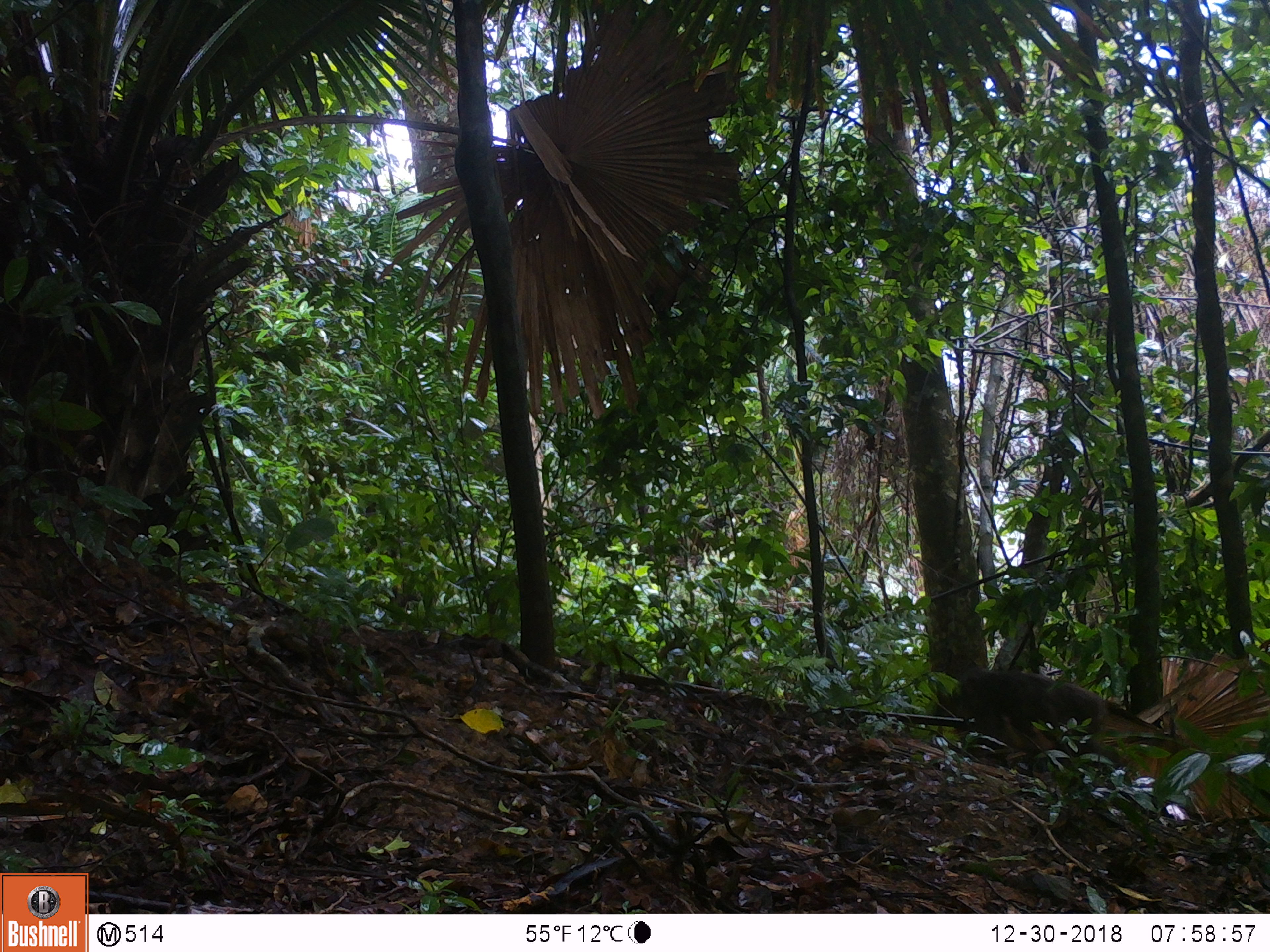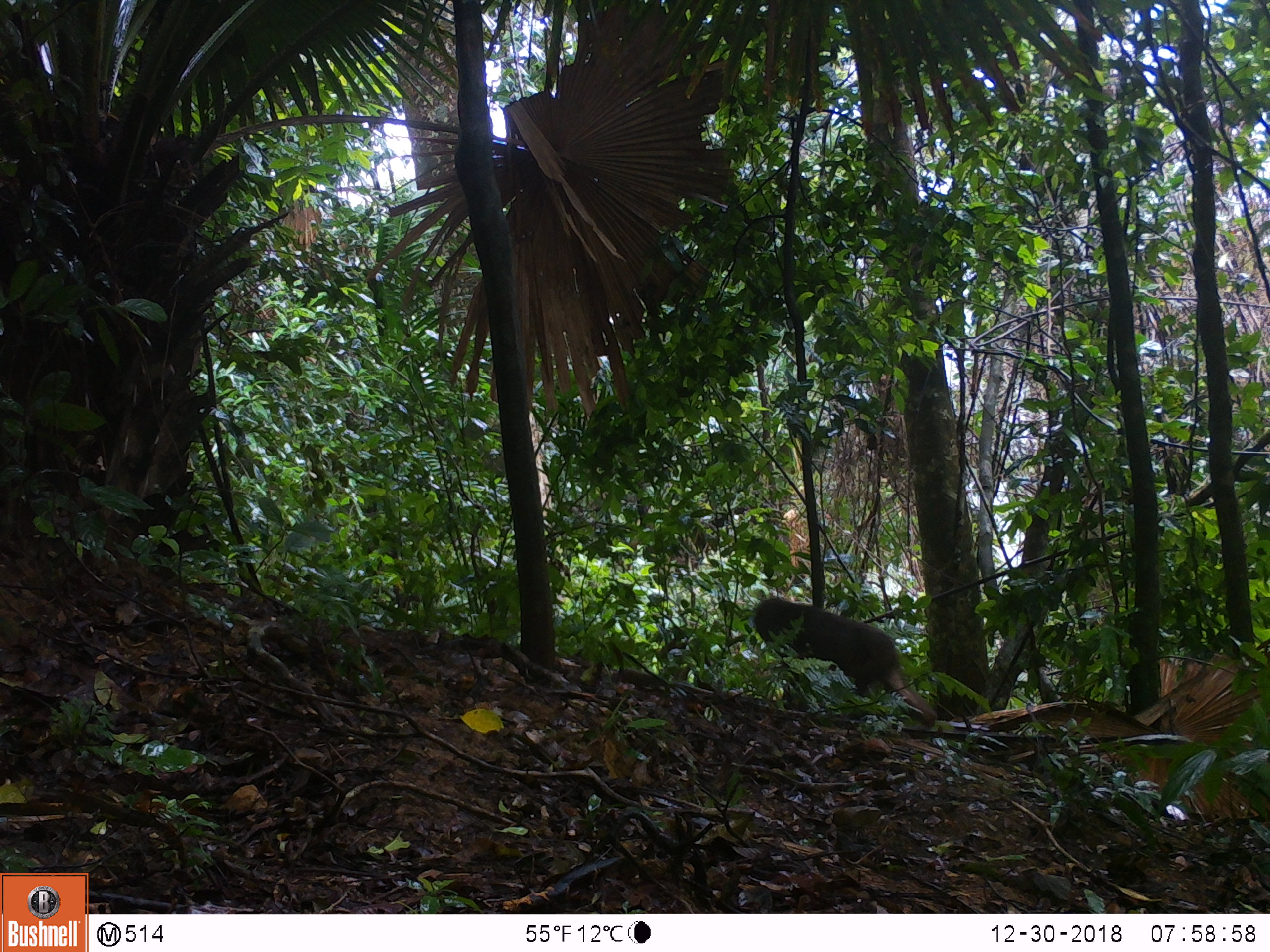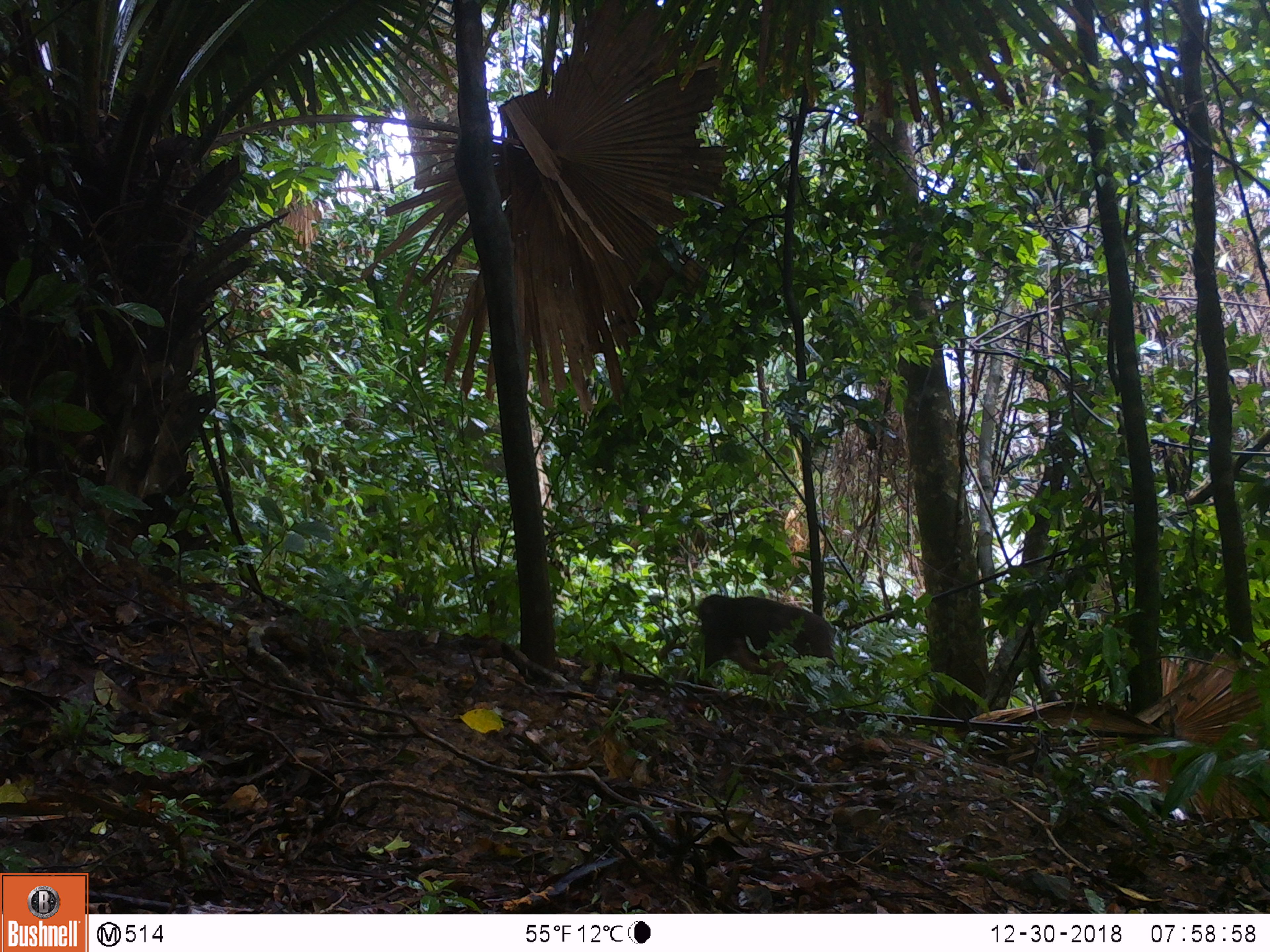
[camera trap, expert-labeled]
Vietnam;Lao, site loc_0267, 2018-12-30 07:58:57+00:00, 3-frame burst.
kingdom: Animalia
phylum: Chordata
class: Mammalia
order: Primates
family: Cercopithecidae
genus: Macaca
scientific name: Macaca arctoides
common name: stump-tailed macaque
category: stump tailed macaque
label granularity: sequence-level